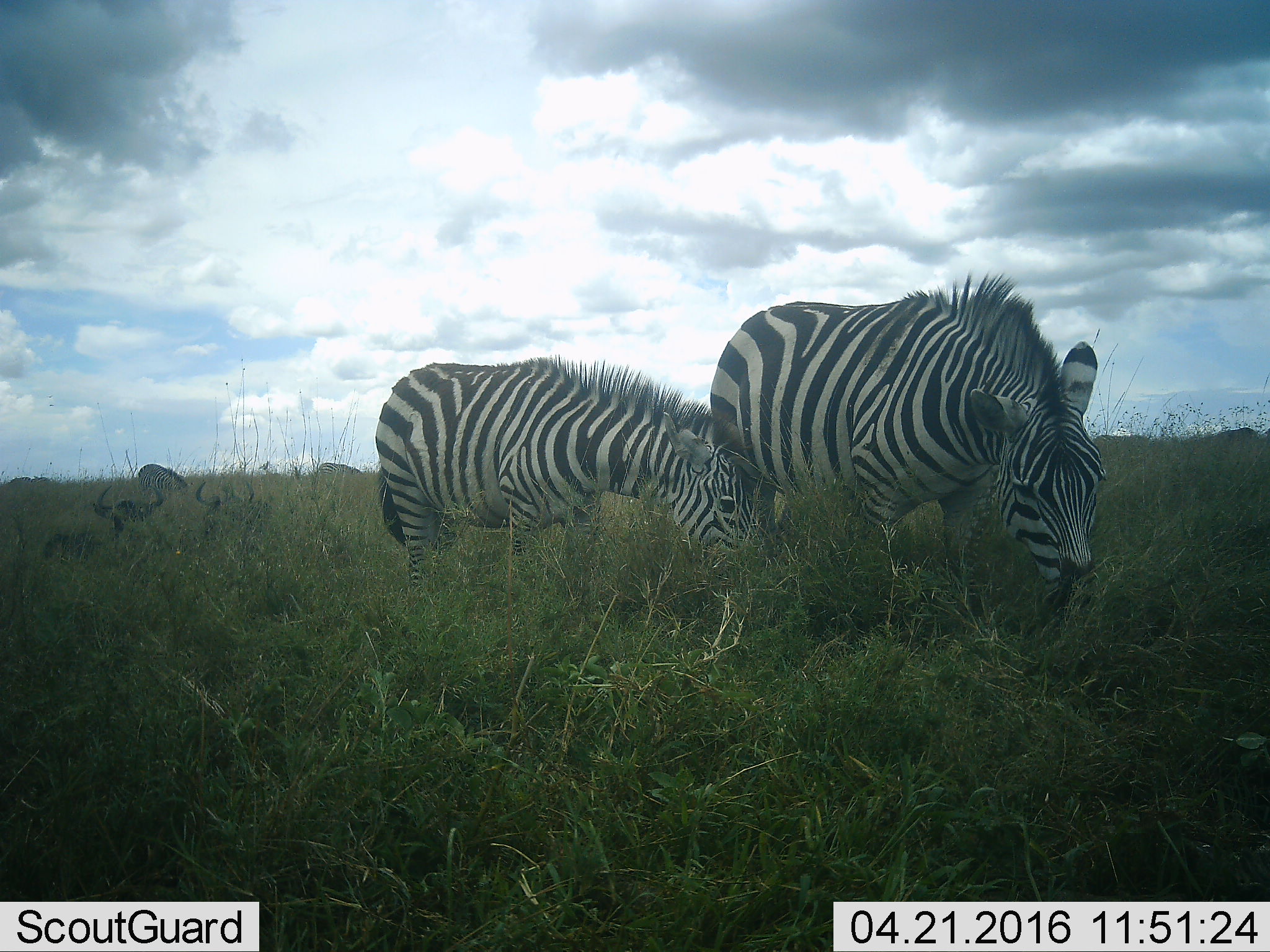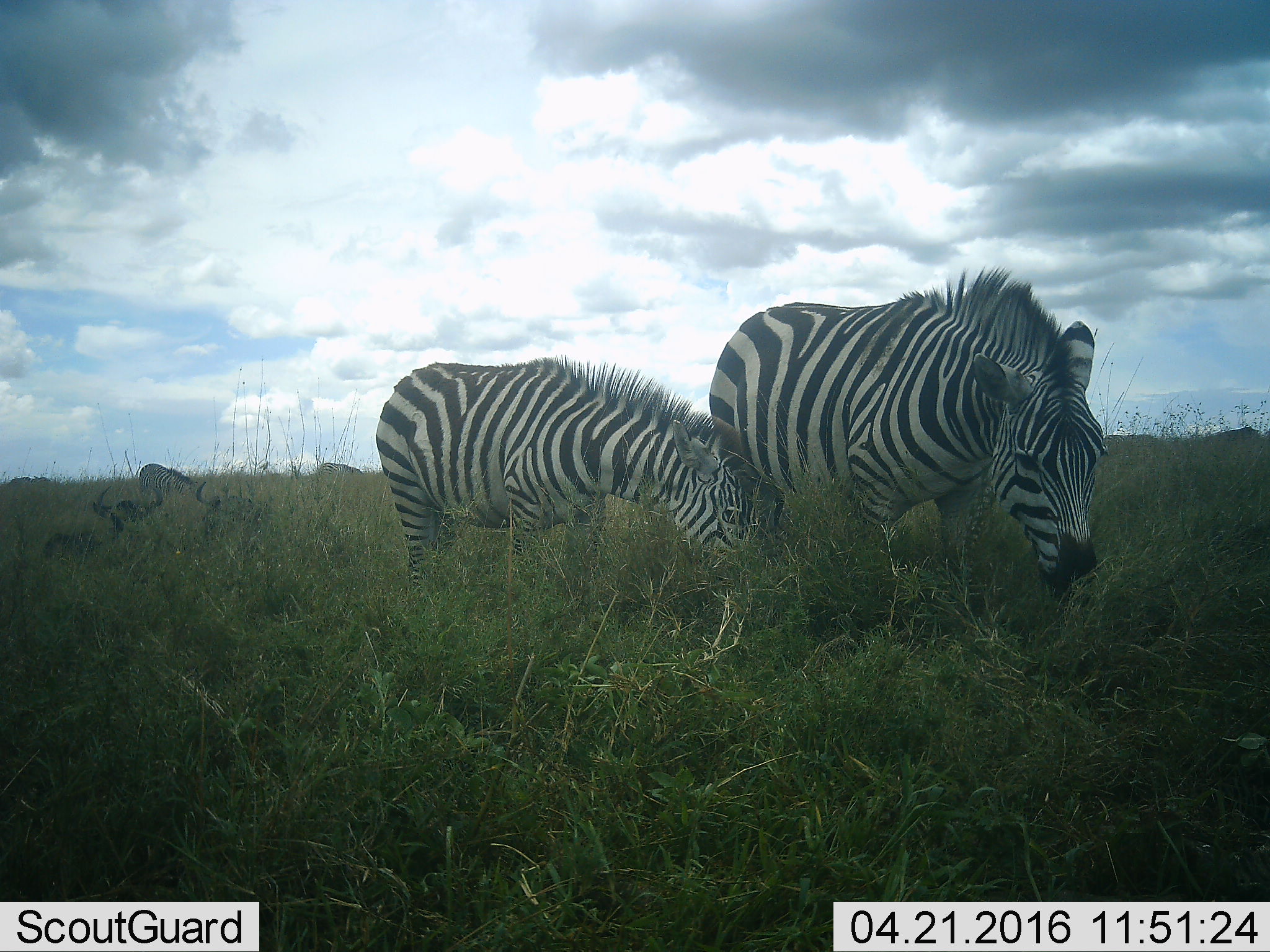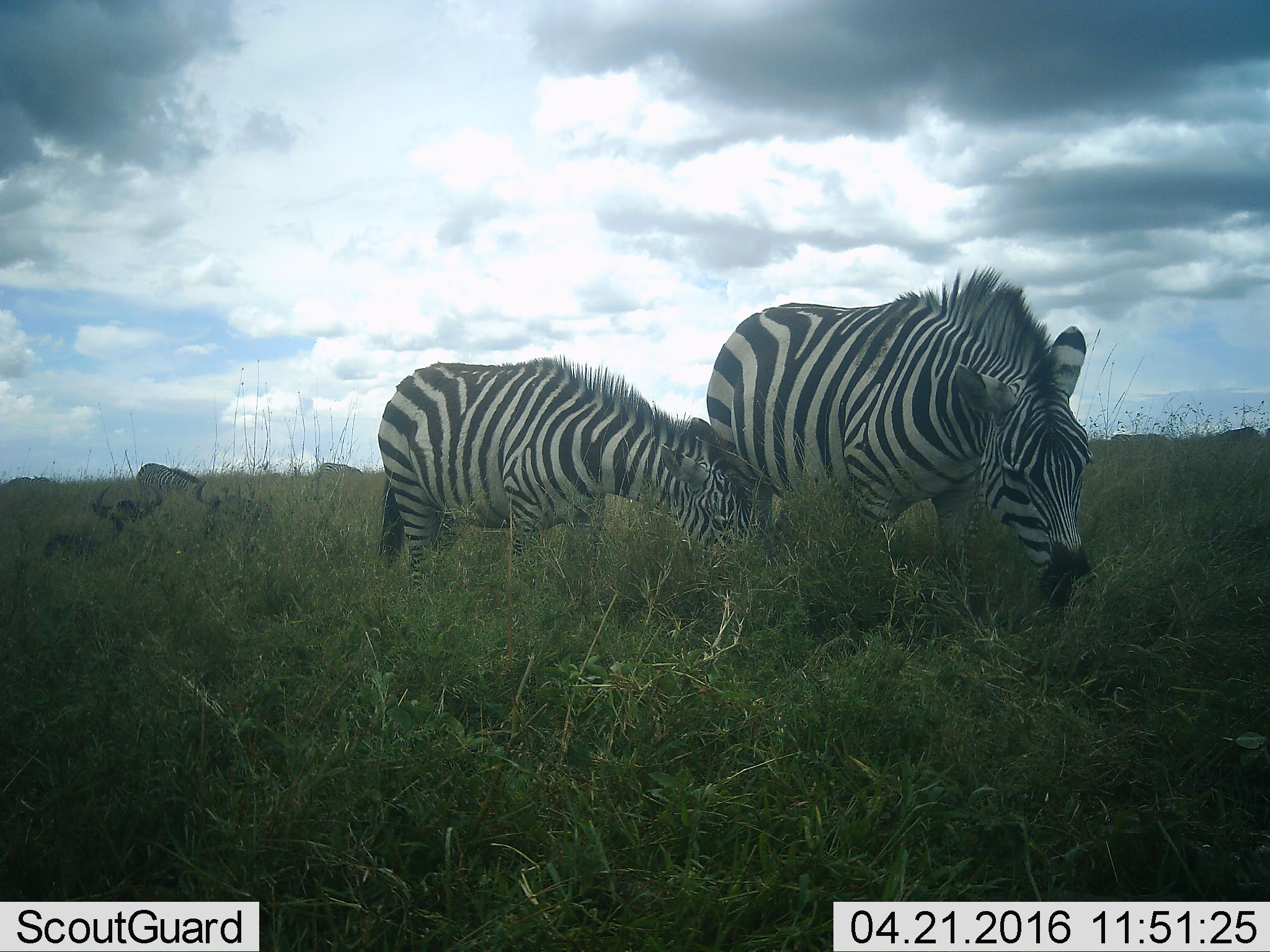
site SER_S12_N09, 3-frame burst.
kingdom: Animalia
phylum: Chordata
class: Mammalia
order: Perissodactyla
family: Equidae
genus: Equus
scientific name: Equus quagga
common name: plains zebra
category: zebraplains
Zebraplains (plains zebra) (Equus quagga), count 6. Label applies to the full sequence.